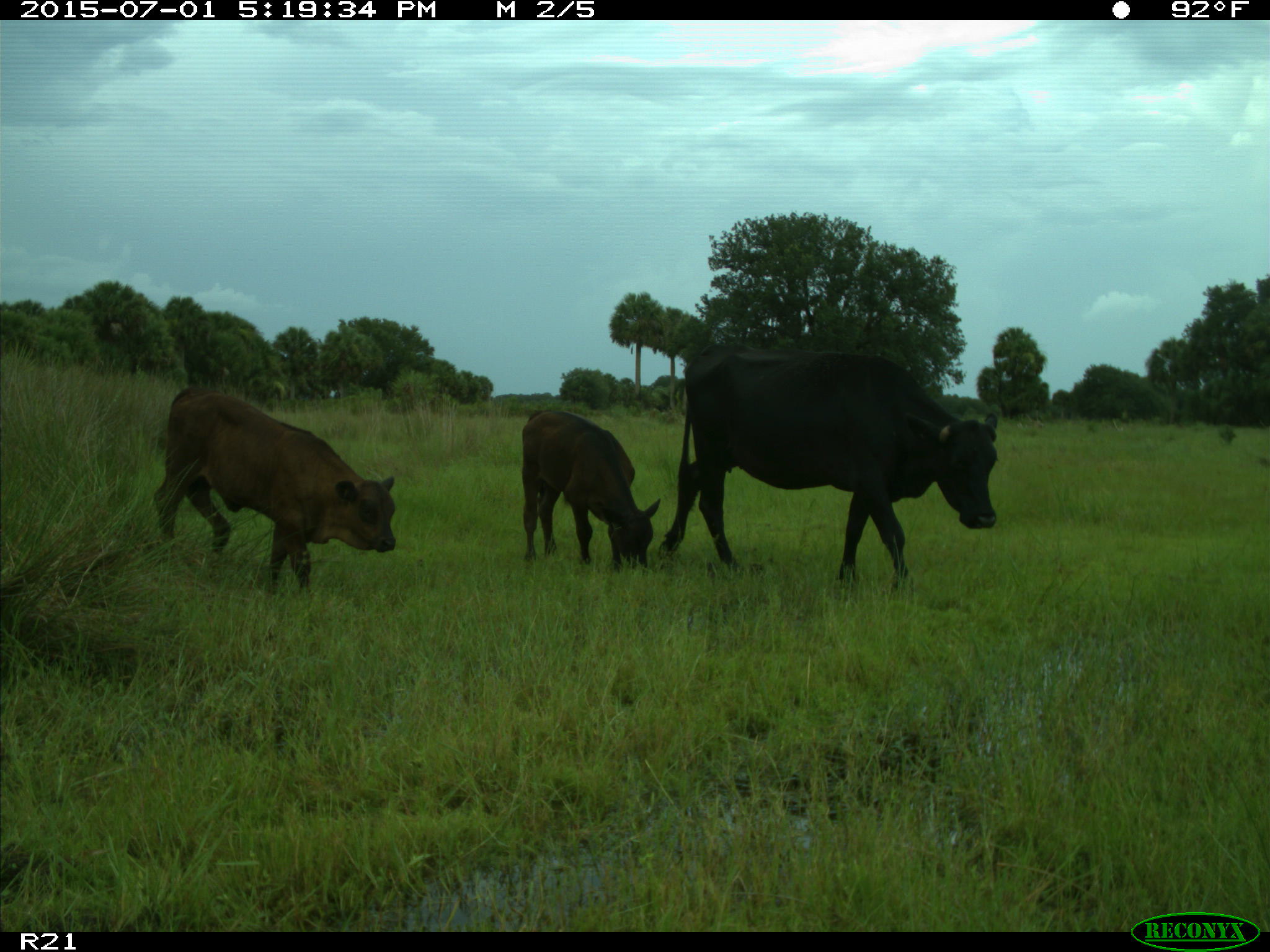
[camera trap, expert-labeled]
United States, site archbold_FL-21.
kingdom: Animalia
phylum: Chordata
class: Mammalia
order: Artiodactyla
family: Bovidae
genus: Bos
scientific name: Bos taurus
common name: domestic cow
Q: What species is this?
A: Bos taurus (domestic cow).